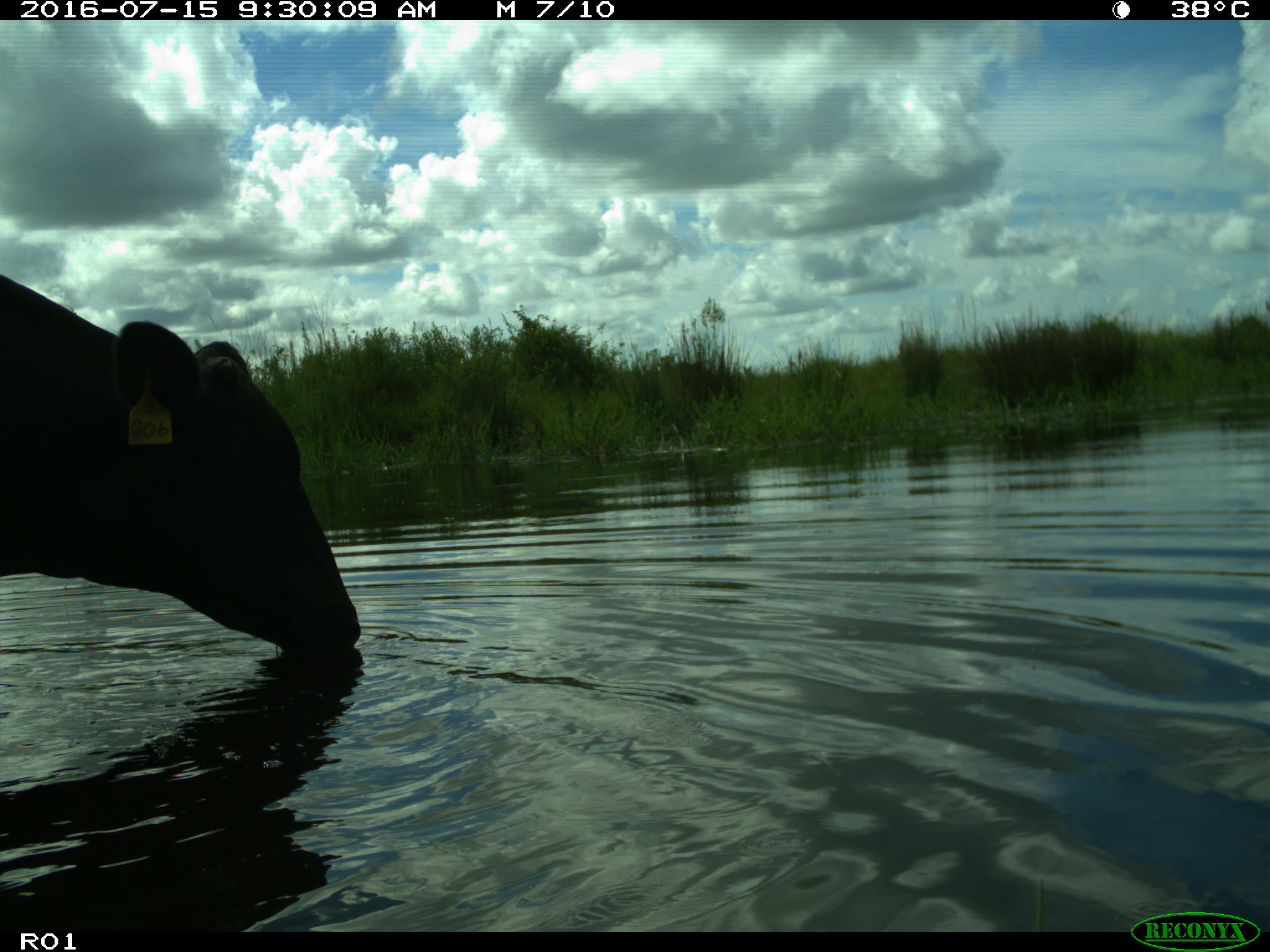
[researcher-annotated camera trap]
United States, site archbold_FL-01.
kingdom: Animalia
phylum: Chordata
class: Mammalia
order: Artiodactyla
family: Bovidae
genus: Bos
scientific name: Bos taurus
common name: domestic cow